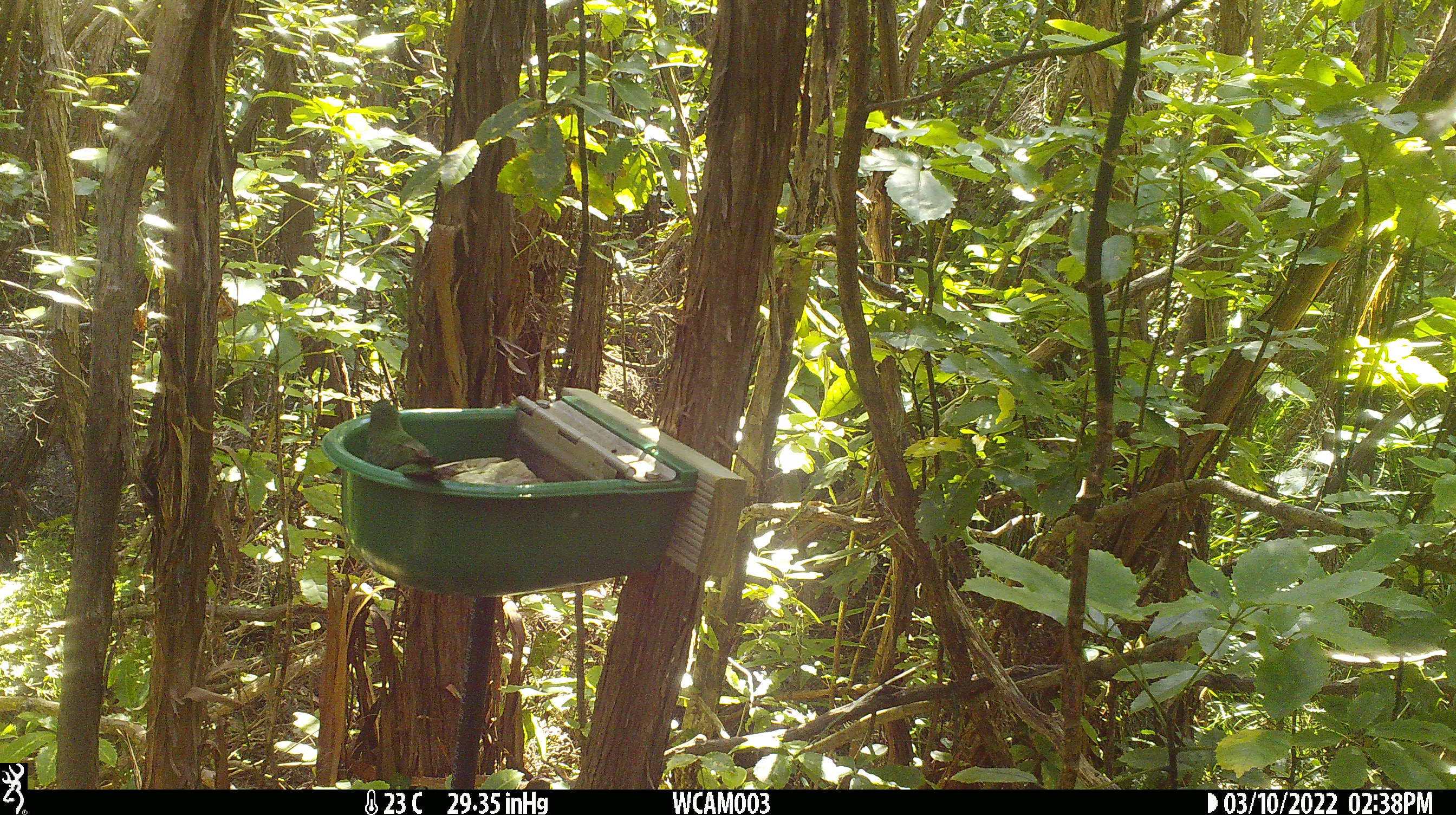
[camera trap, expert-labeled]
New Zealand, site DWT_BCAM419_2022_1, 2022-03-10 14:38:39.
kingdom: Animalia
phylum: Chordata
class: Aves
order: Psittaciformes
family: Psittaculidae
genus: Cyanoramphus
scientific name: Cyanoramphus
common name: parakeet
Parakeet (Cyanoramphus).